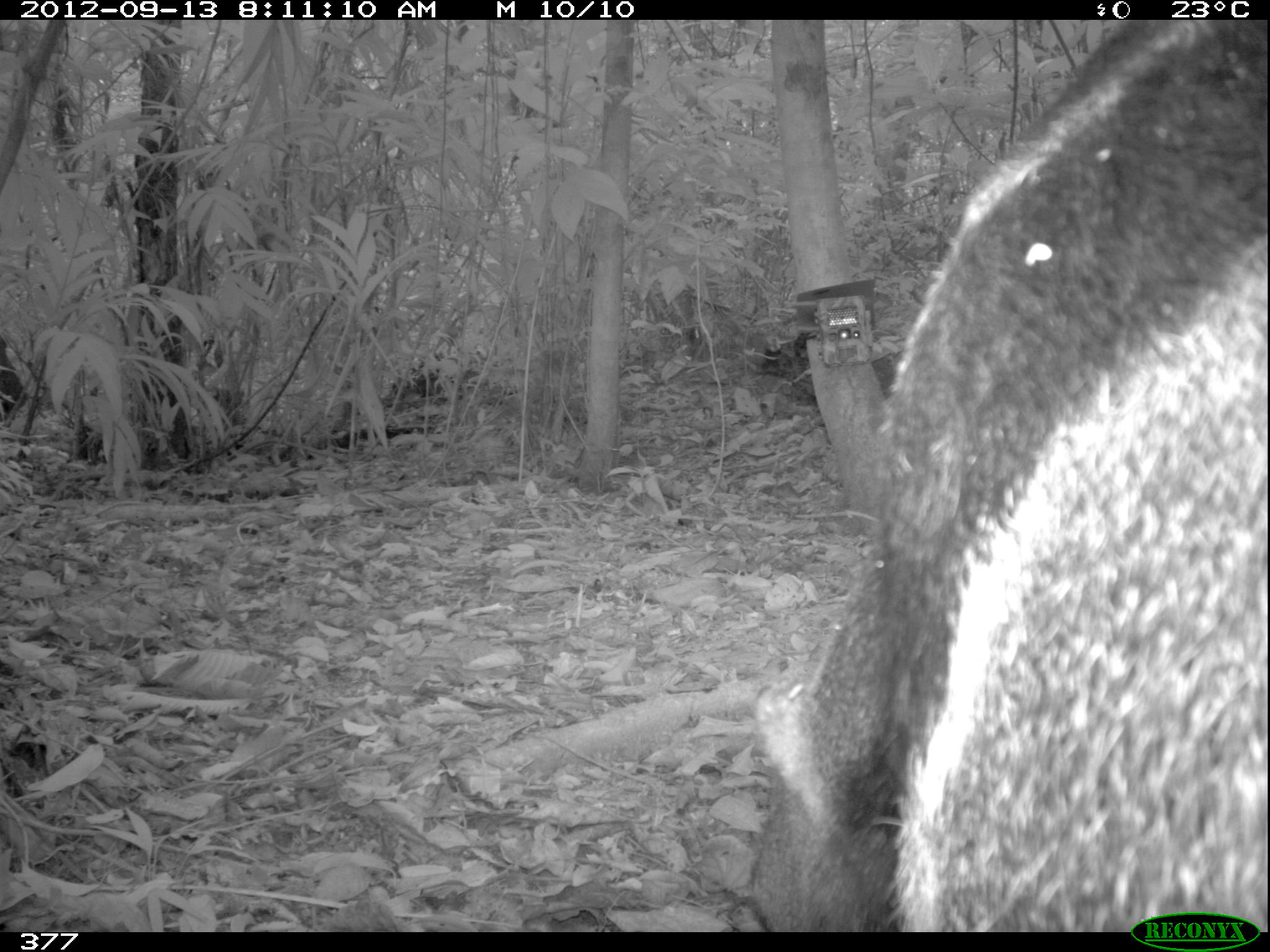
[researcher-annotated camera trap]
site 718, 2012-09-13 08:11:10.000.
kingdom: Animalia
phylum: Chordata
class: Mammalia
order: Pilosa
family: Myrmecophagidae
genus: Myrmecophaga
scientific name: Myrmecophaga tridactyla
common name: giant anteater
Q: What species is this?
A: Myrmecophaga tridactyla (giant anteater).